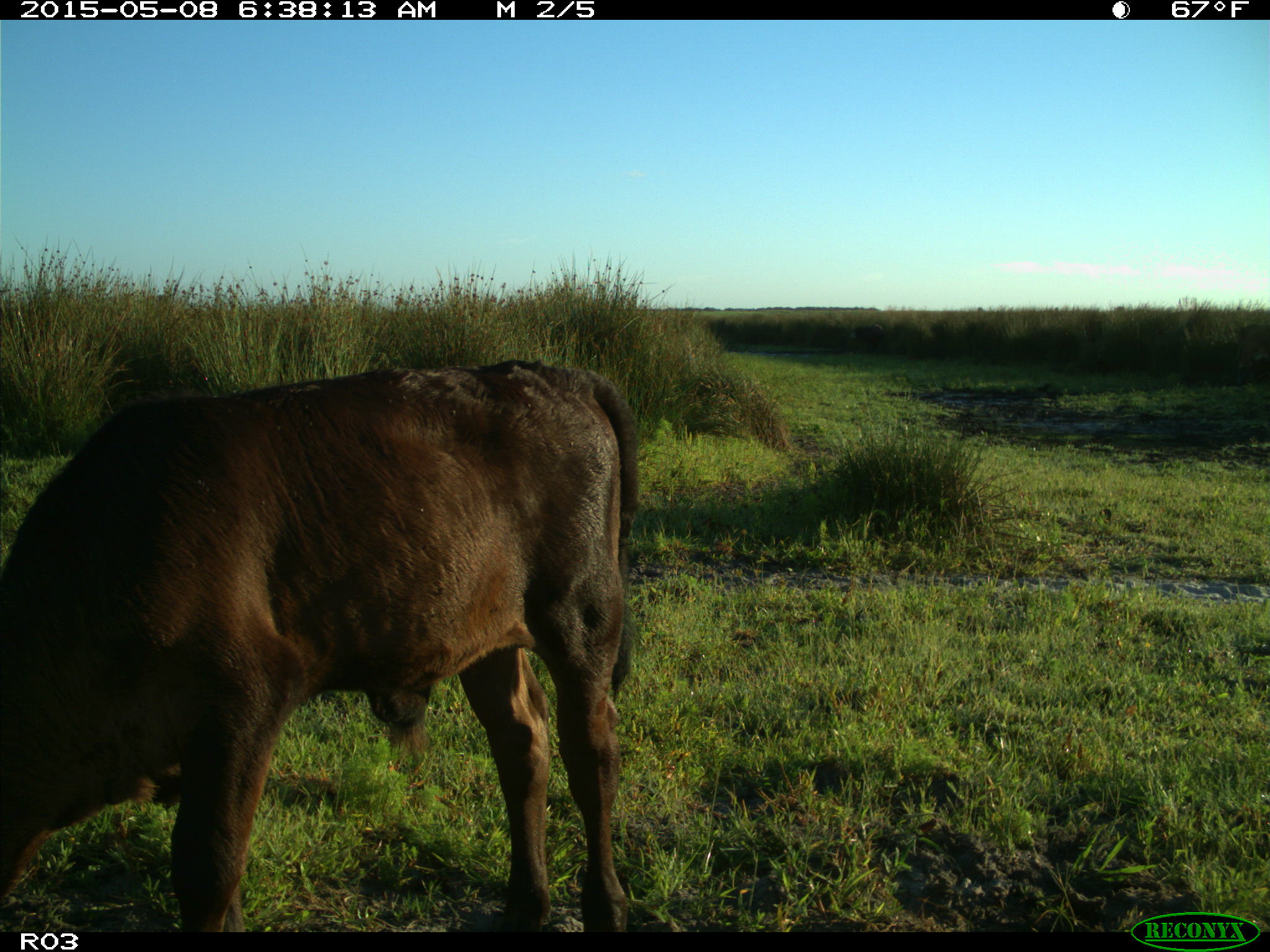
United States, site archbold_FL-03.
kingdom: Animalia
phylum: Chordata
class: Mammalia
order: Artiodactyla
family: Bovidae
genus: Bos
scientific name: Bos taurus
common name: domestic cow